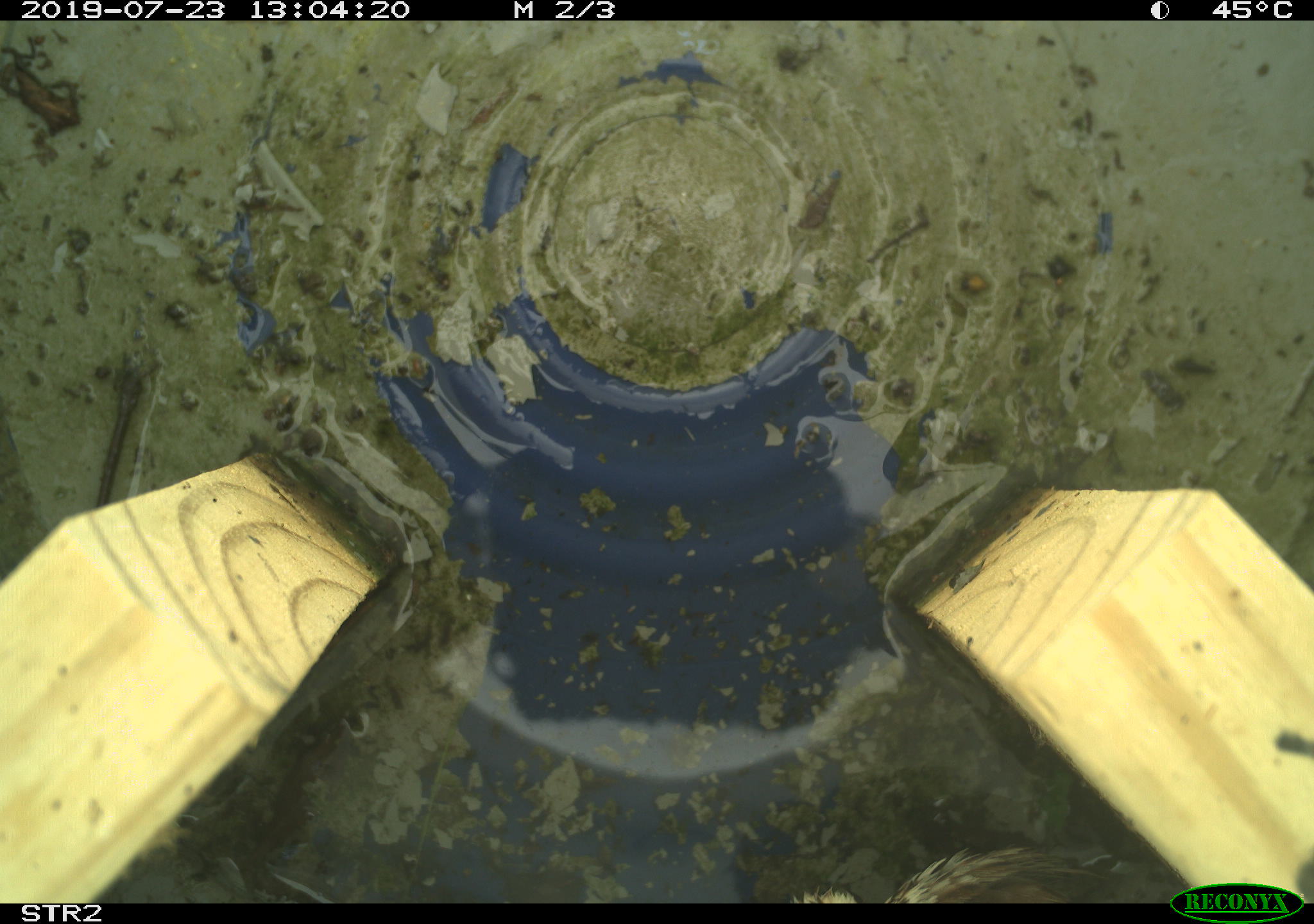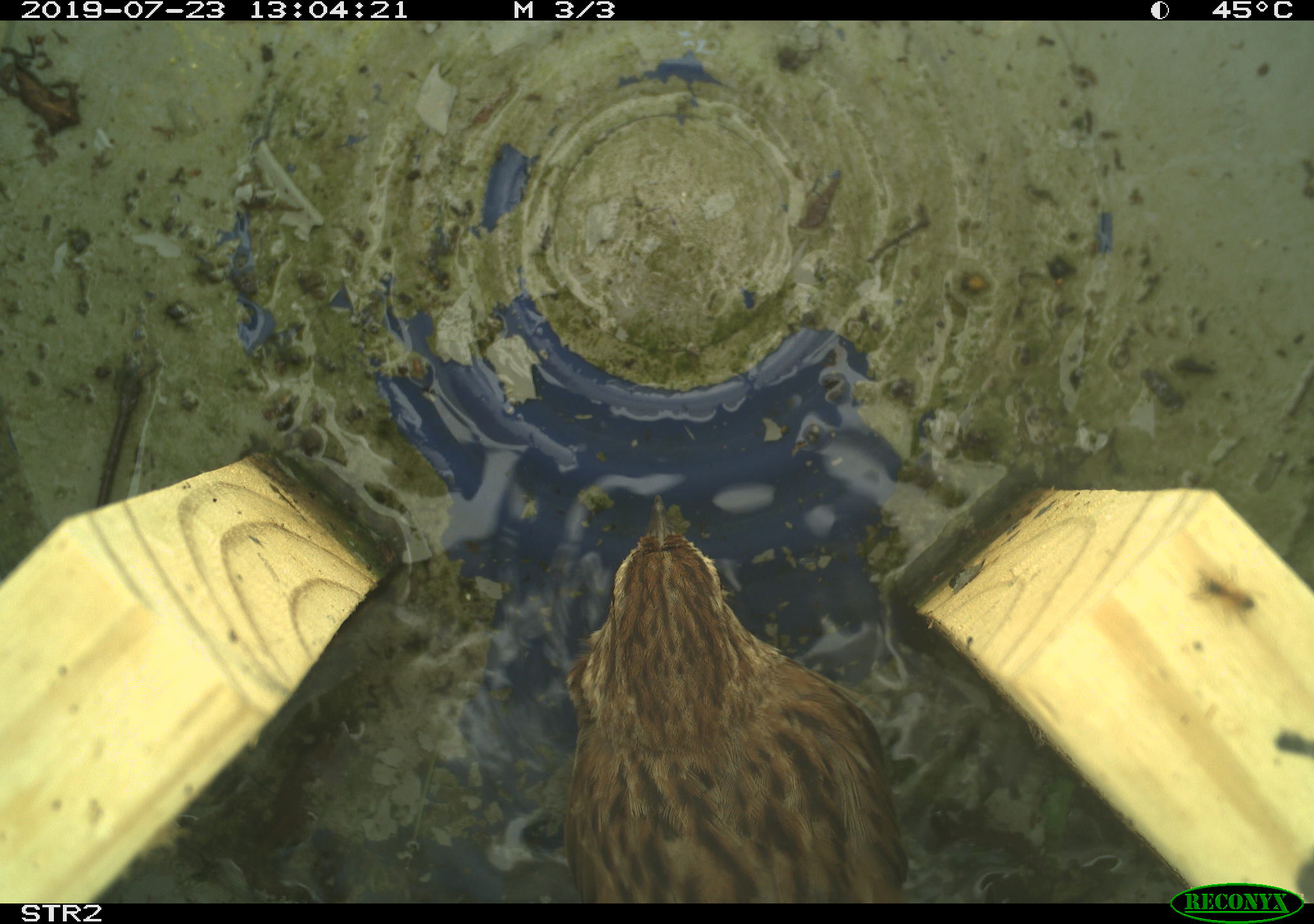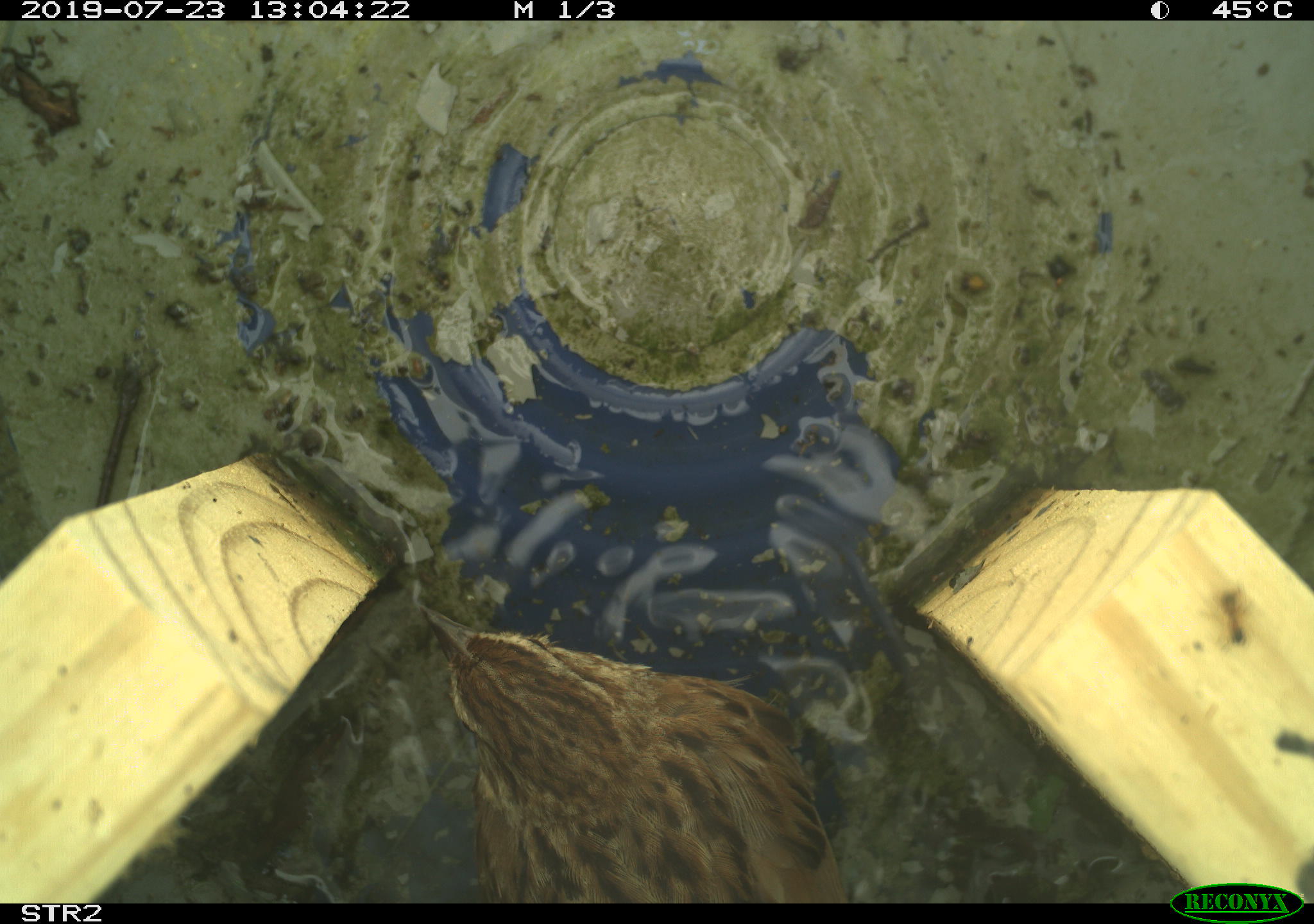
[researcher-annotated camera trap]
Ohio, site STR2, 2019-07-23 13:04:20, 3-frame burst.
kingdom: Animalia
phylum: Chordata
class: Aves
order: Passeriformes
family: Passerellidae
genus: Melospiza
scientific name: Melospiza melodia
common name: song sparrow